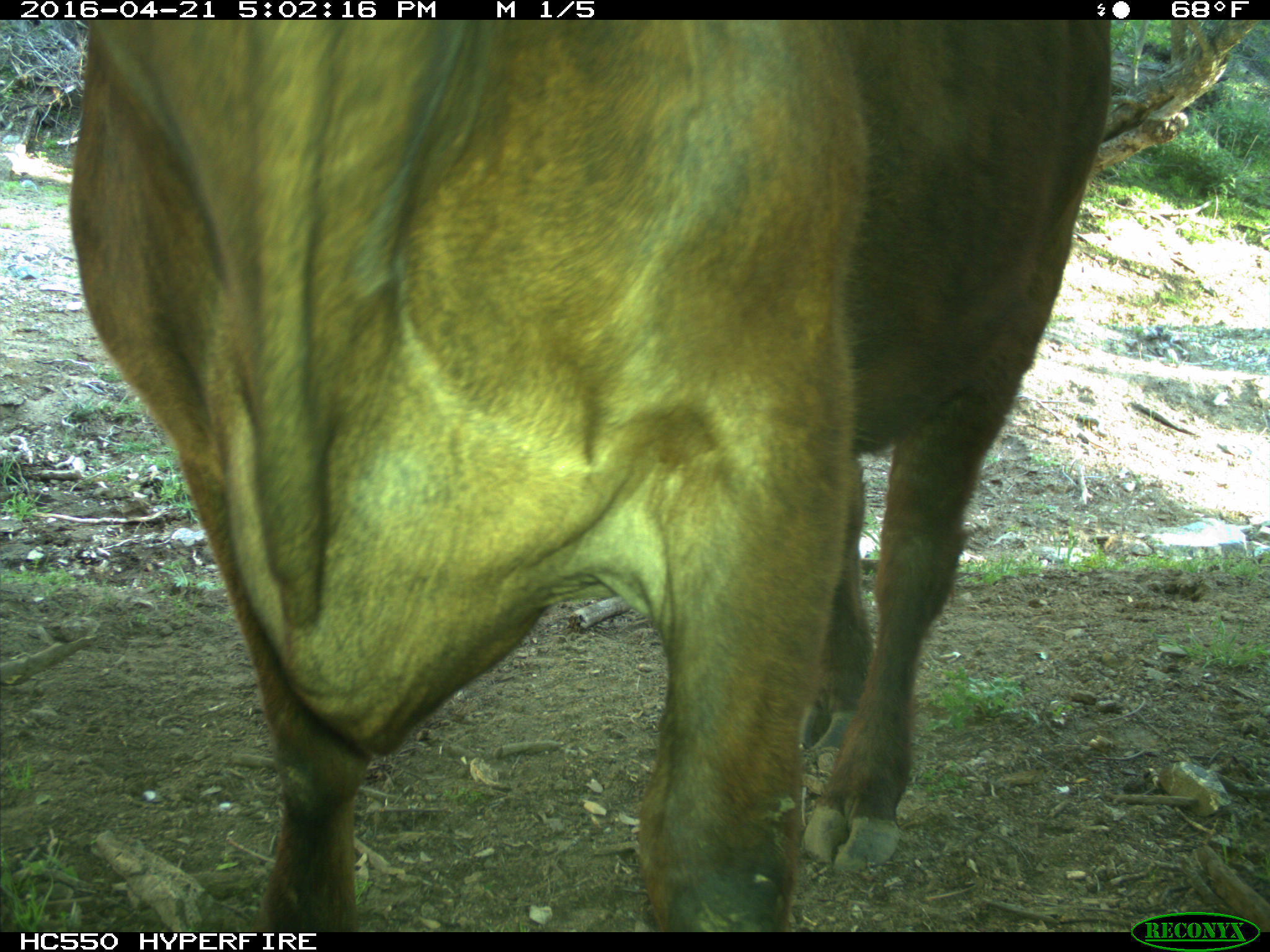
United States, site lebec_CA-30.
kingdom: Animalia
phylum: Chordata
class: Mammalia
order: Artiodactyla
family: Bovidae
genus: Bos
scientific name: Bos taurus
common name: domestic cow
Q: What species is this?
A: Bos taurus (domestic cow).